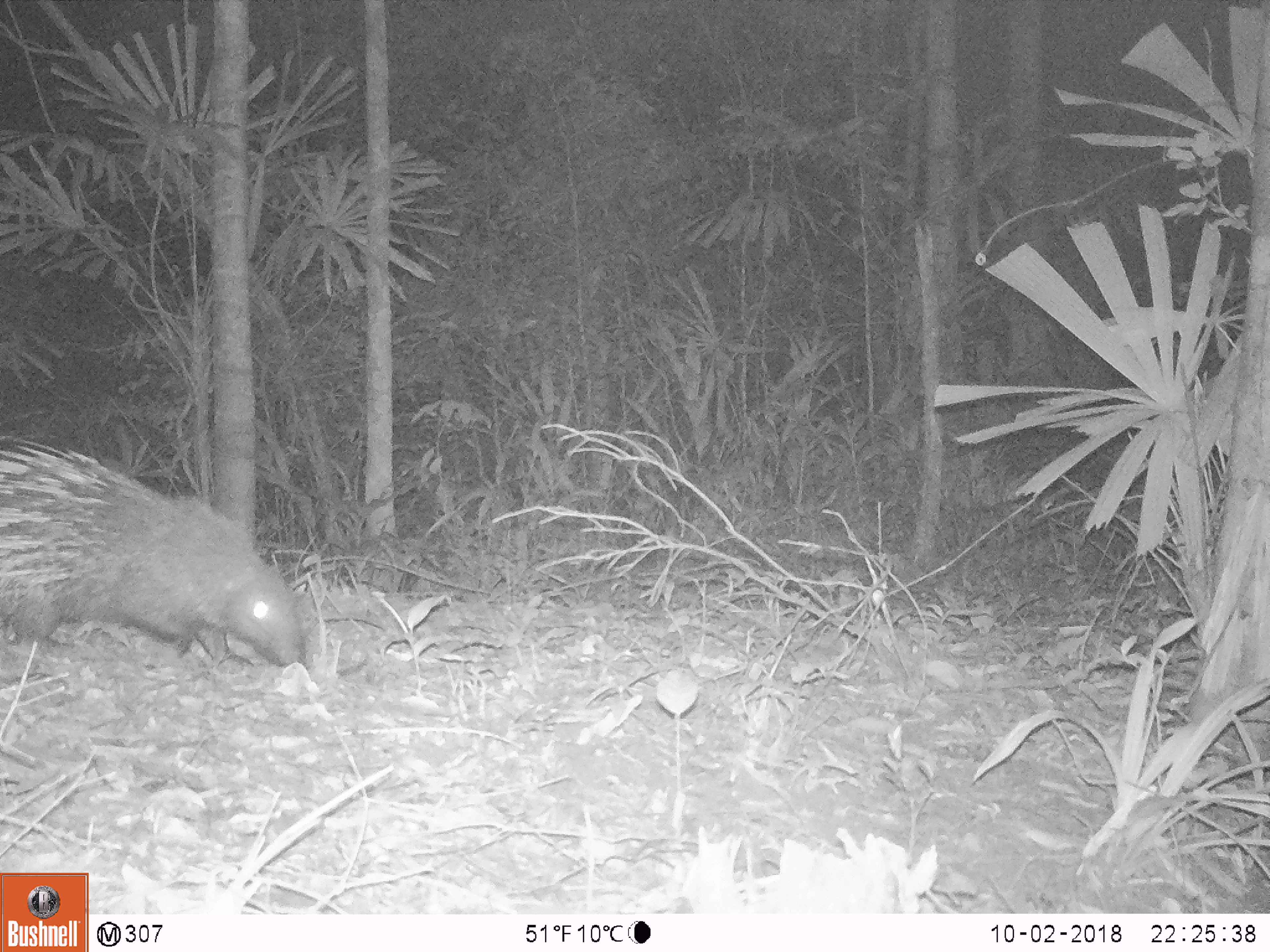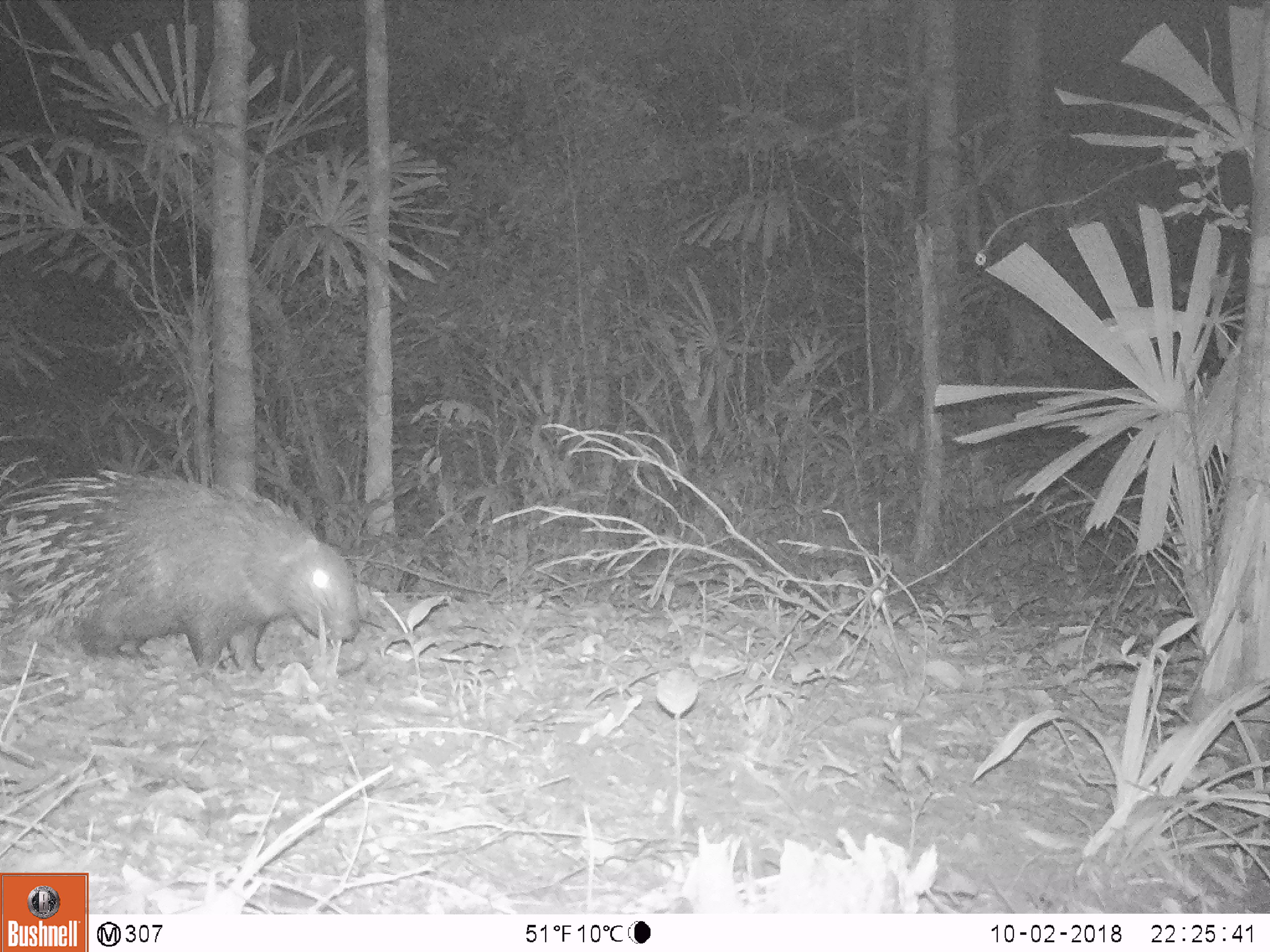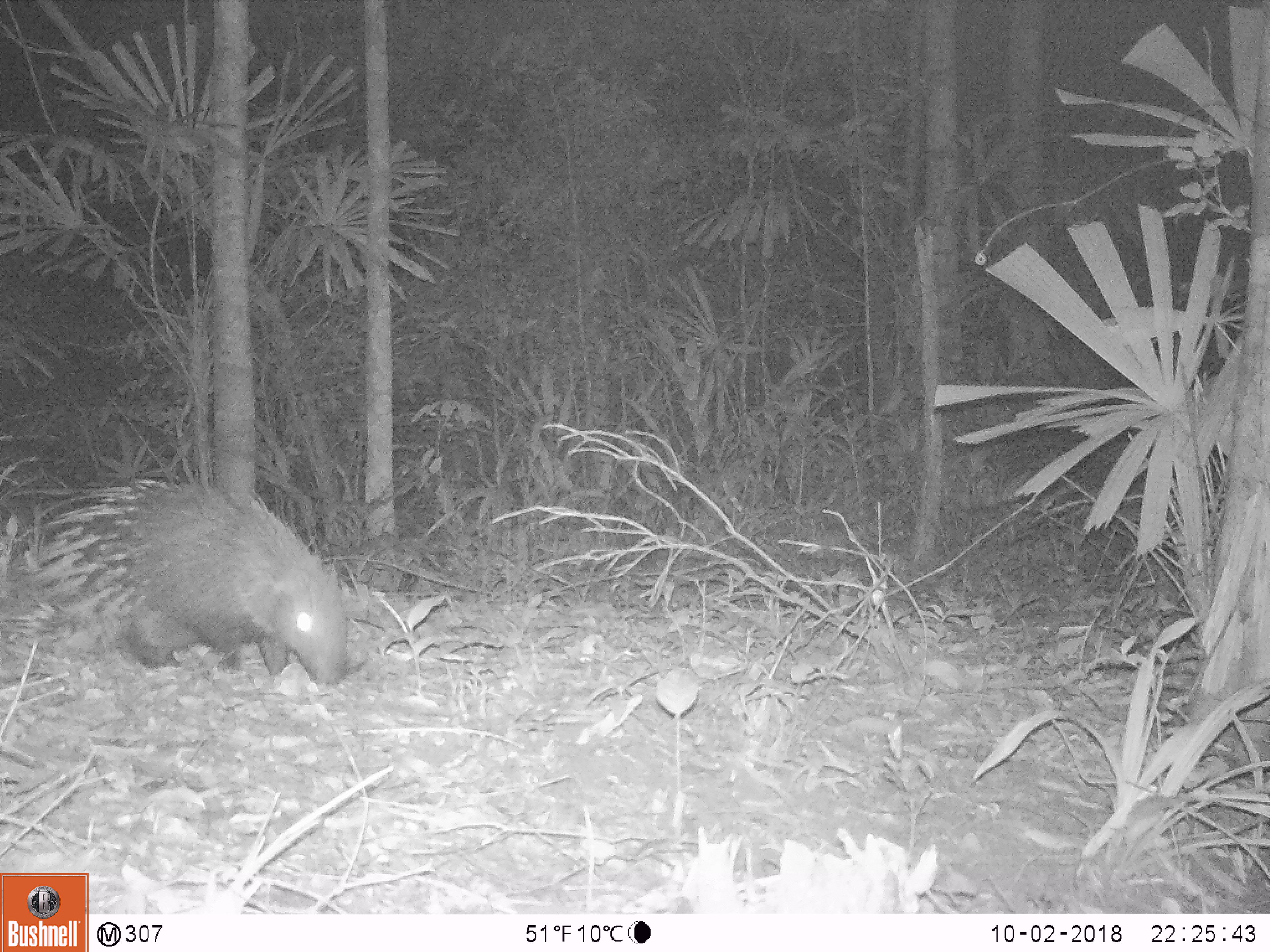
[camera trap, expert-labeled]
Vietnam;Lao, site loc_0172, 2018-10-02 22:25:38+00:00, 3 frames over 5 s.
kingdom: Animalia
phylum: Chordata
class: Mammalia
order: Rodentia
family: Hystricidae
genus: Hystrix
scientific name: Hystrix brachyura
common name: malayan porcupine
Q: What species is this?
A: Malayan porcupine (Hystrix brachyura).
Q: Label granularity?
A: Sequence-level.